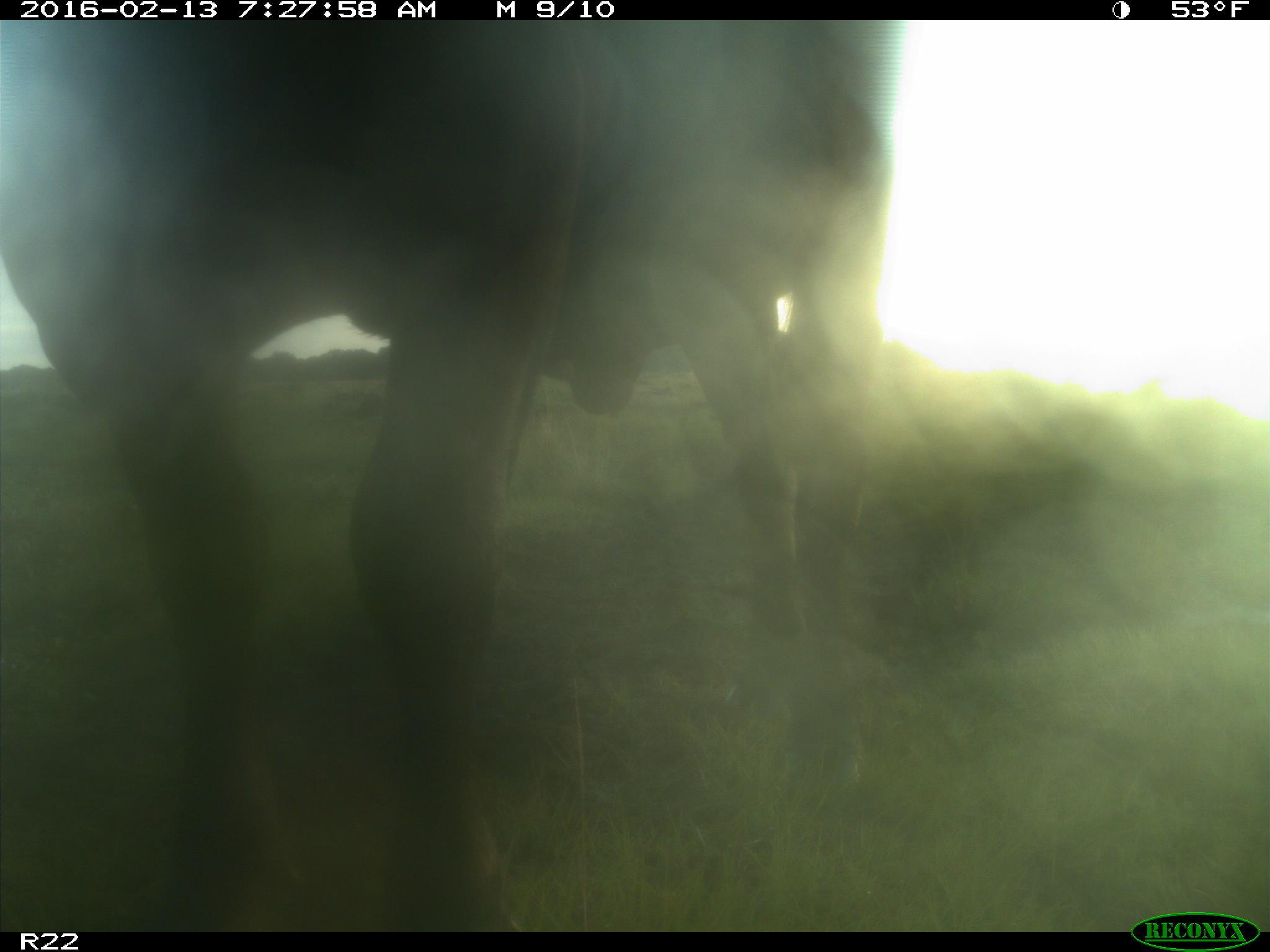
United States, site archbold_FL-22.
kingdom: Animalia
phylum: Chordata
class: Mammalia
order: Artiodactyla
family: Bovidae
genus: Bos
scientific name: Bos taurus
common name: domestic cow